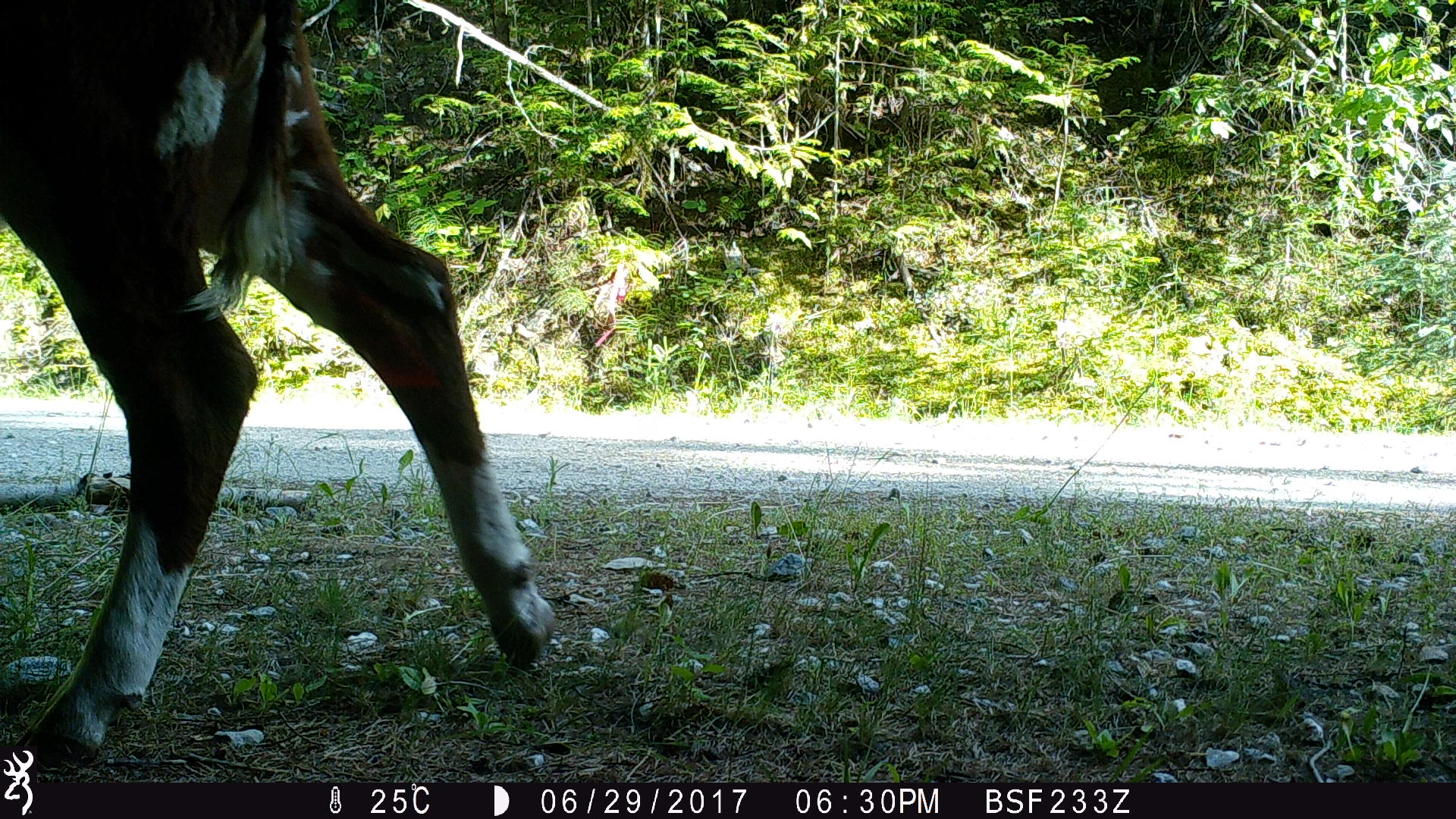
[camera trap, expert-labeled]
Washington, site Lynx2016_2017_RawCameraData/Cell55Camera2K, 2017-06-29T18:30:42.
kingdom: Animalia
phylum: Chordata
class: Mammalia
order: Artiodactyla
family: Bovidae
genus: Bos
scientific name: Bos taurus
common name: domestic cattle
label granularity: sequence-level